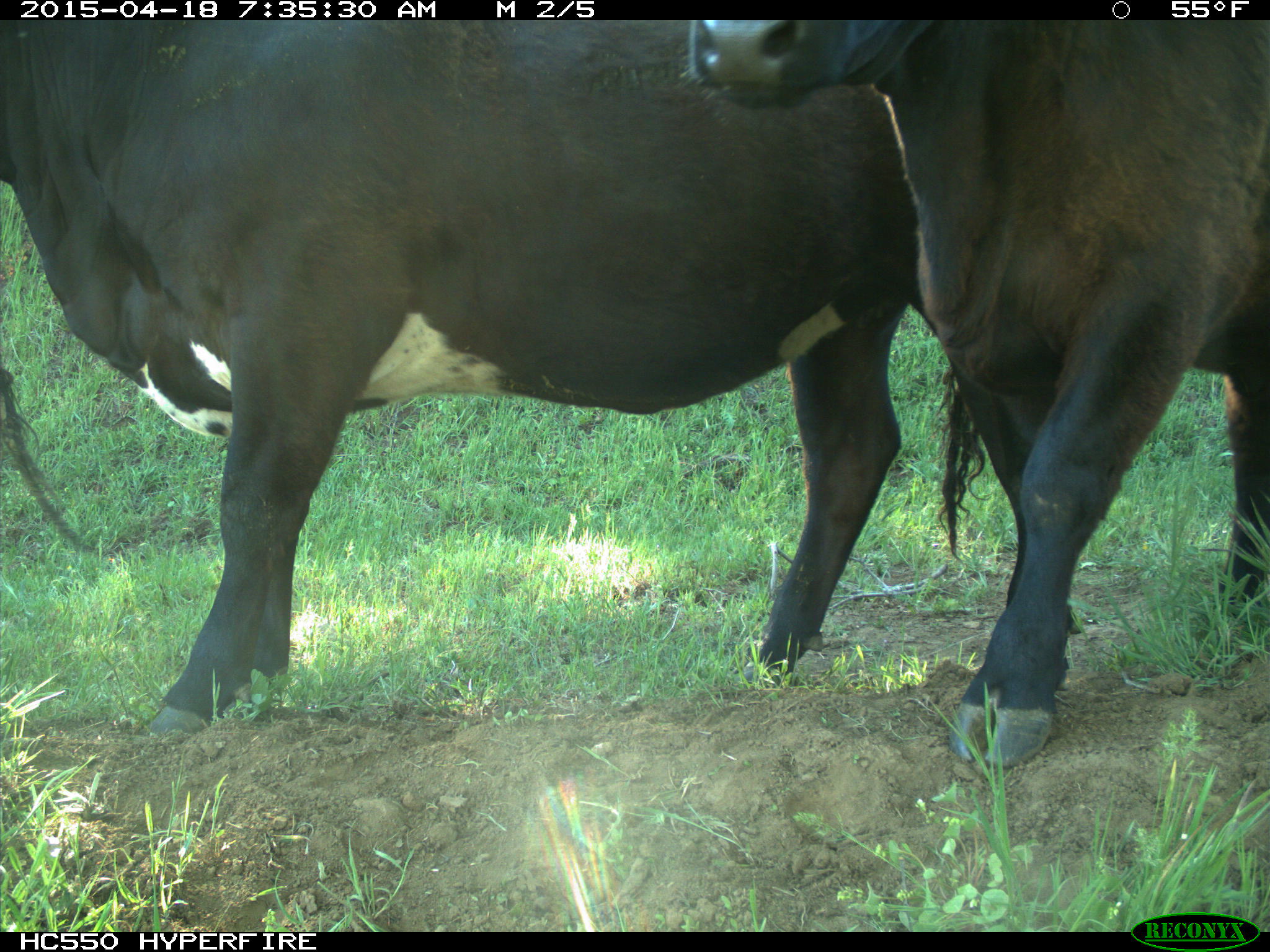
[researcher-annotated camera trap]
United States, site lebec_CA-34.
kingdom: Animalia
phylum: Chordata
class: Mammalia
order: Artiodactyla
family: Bovidae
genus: Bos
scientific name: Bos taurus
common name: domestic cow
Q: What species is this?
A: Bos taurus (domestic cow).